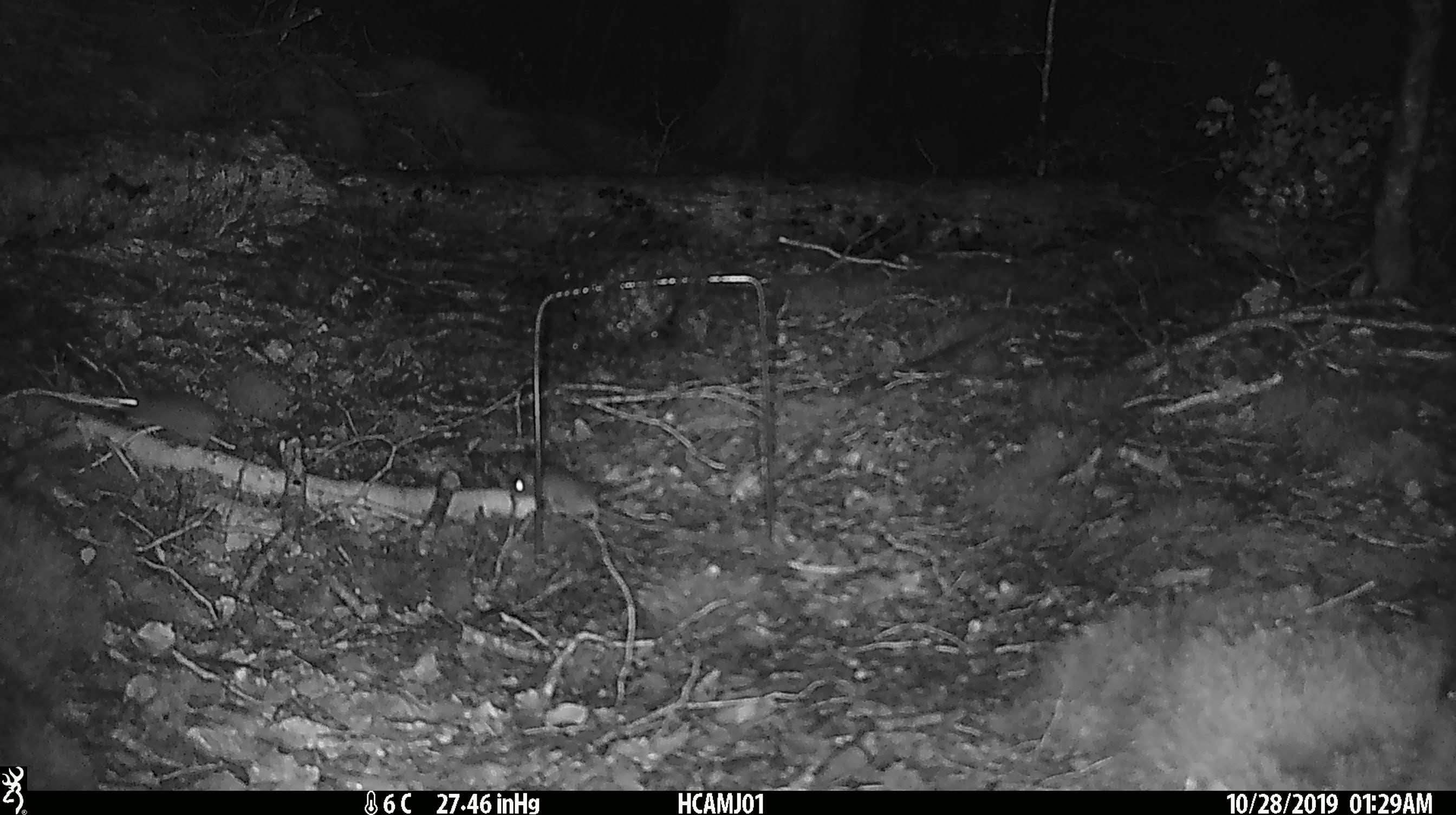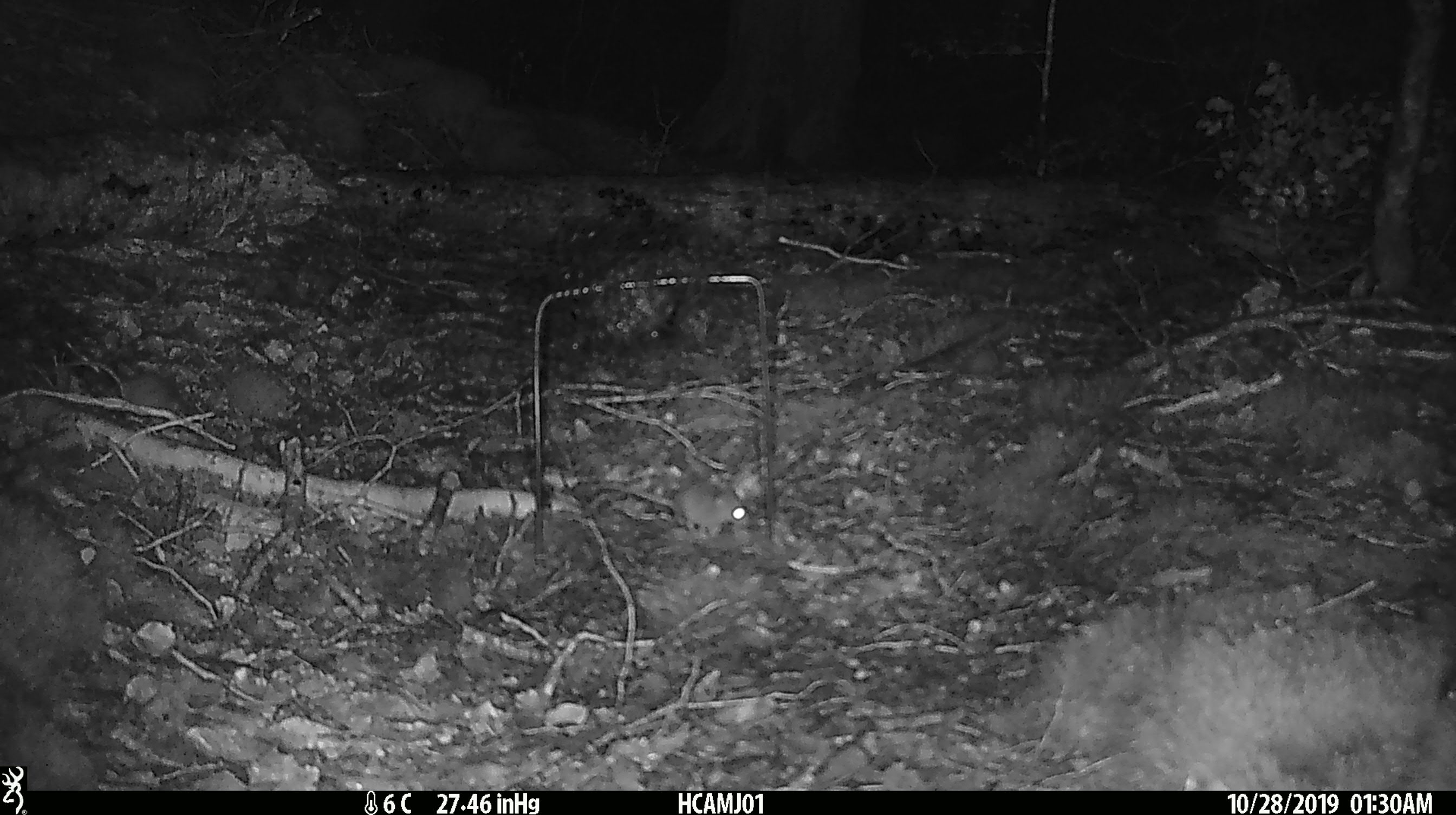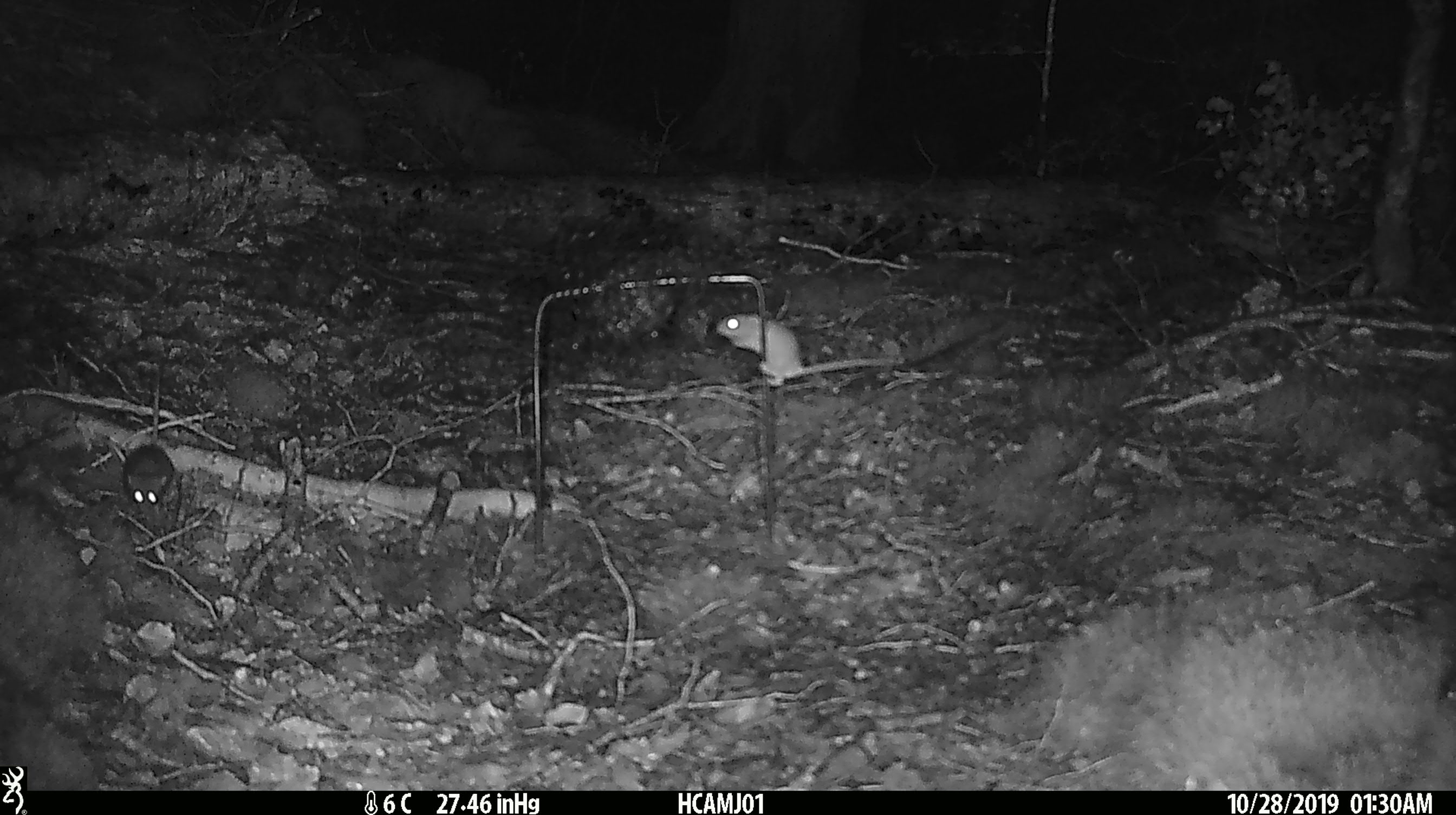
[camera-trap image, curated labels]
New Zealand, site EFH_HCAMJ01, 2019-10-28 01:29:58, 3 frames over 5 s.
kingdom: Animalia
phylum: Chordata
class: Mammalia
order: Rodentia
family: Muridae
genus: Mus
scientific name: Mus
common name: mouse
Mouse (Mus).